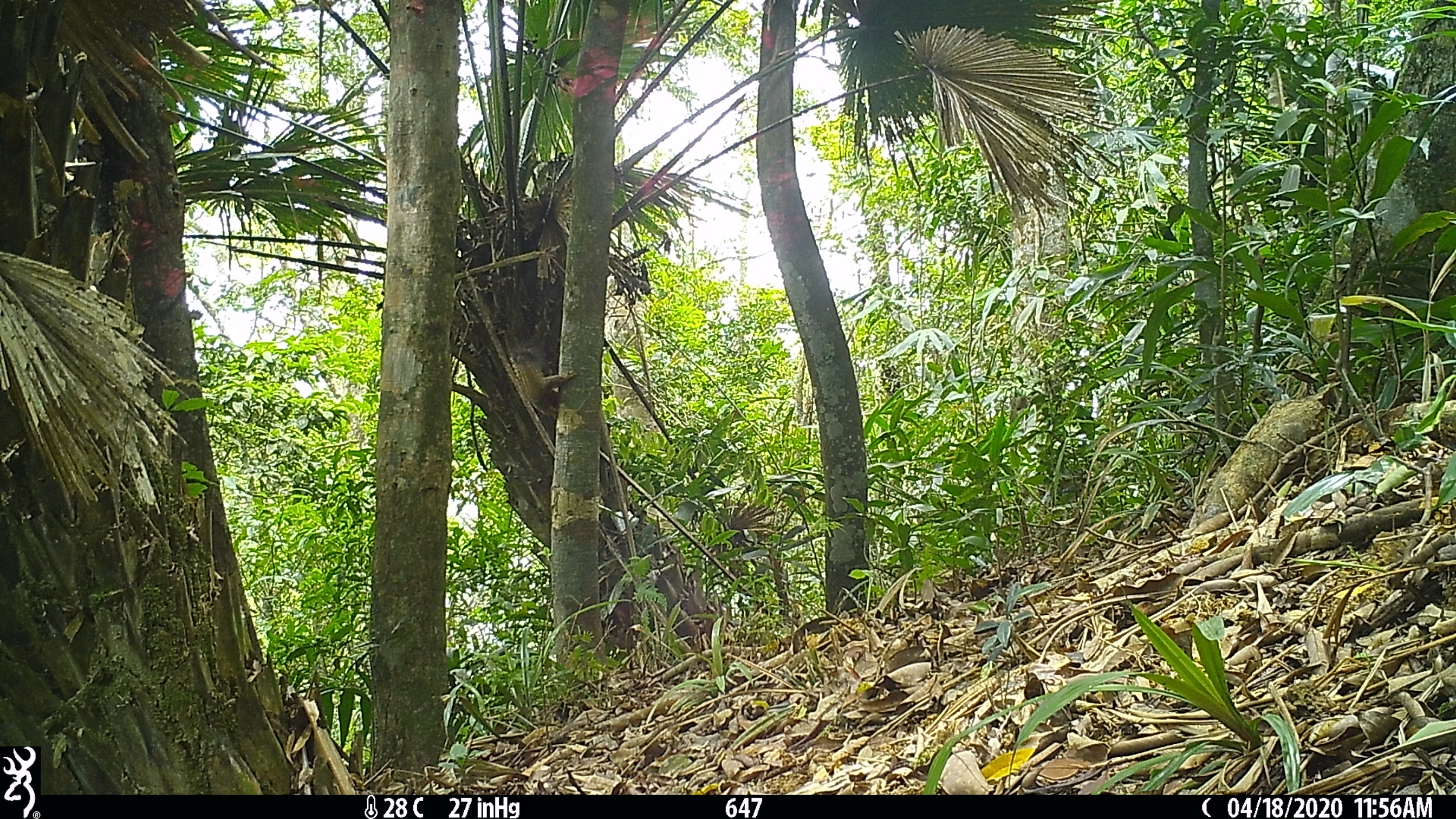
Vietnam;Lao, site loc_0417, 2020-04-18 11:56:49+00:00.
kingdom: Animalia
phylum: Chordata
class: Mammalia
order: Rodentia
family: Sciuridae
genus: Callosciurus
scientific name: Callosciurus erythraeus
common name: pallas's squirrel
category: pallass squirrel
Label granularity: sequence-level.